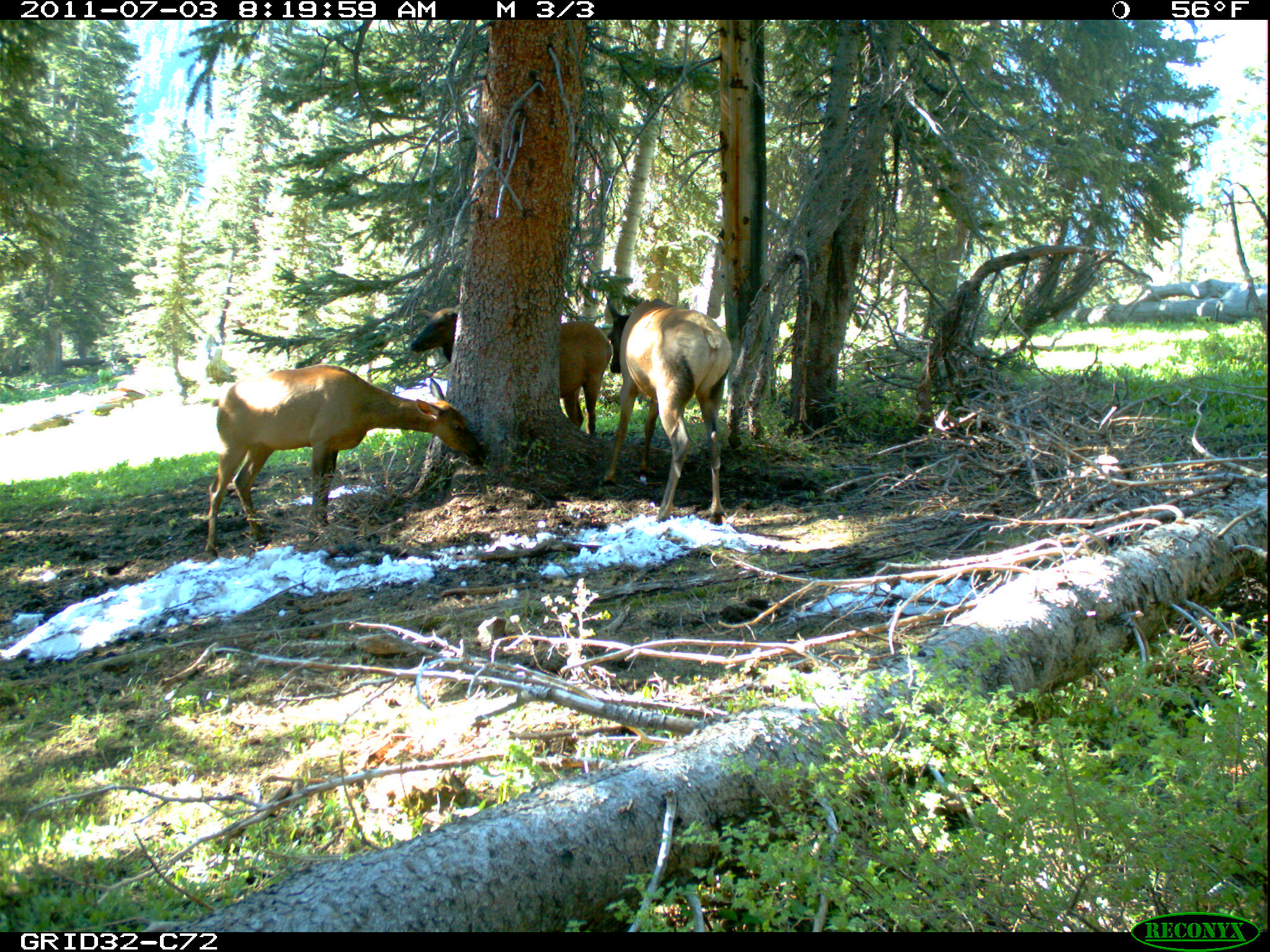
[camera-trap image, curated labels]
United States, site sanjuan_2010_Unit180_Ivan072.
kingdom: Animalia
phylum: Chordata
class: Mammalia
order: Artiodactyla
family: Cervidae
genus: Cervus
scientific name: Cervus elaphus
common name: red deer